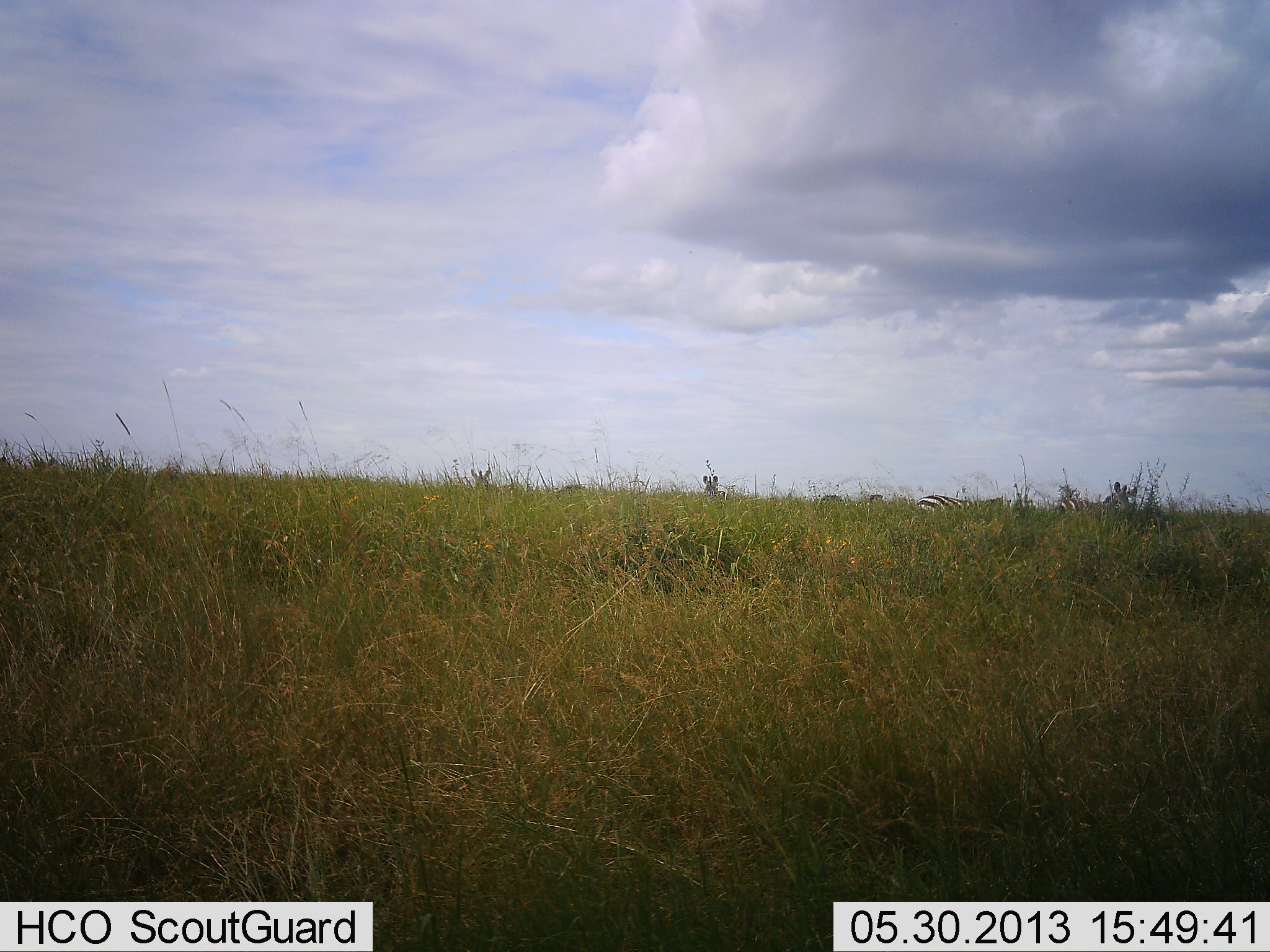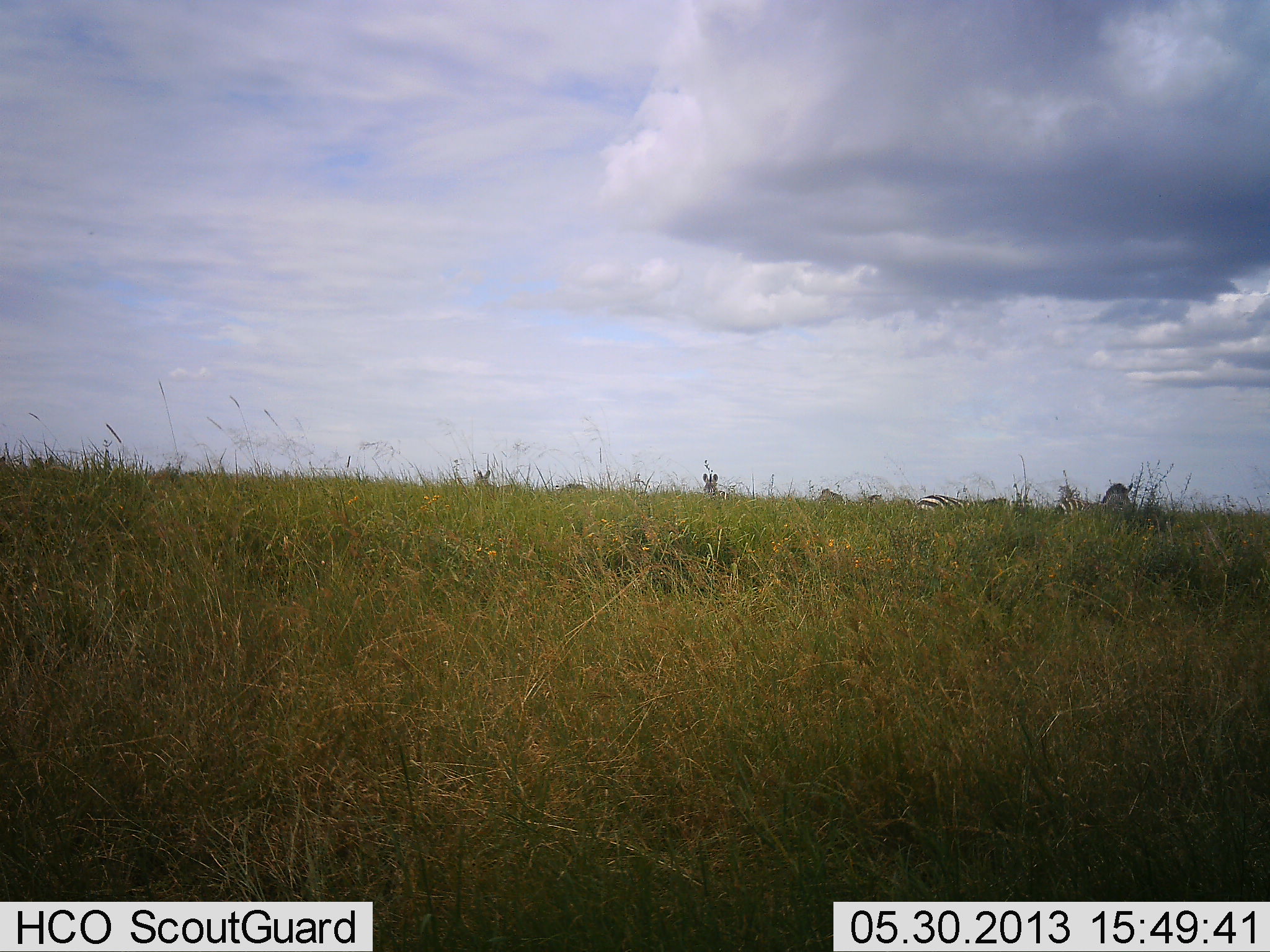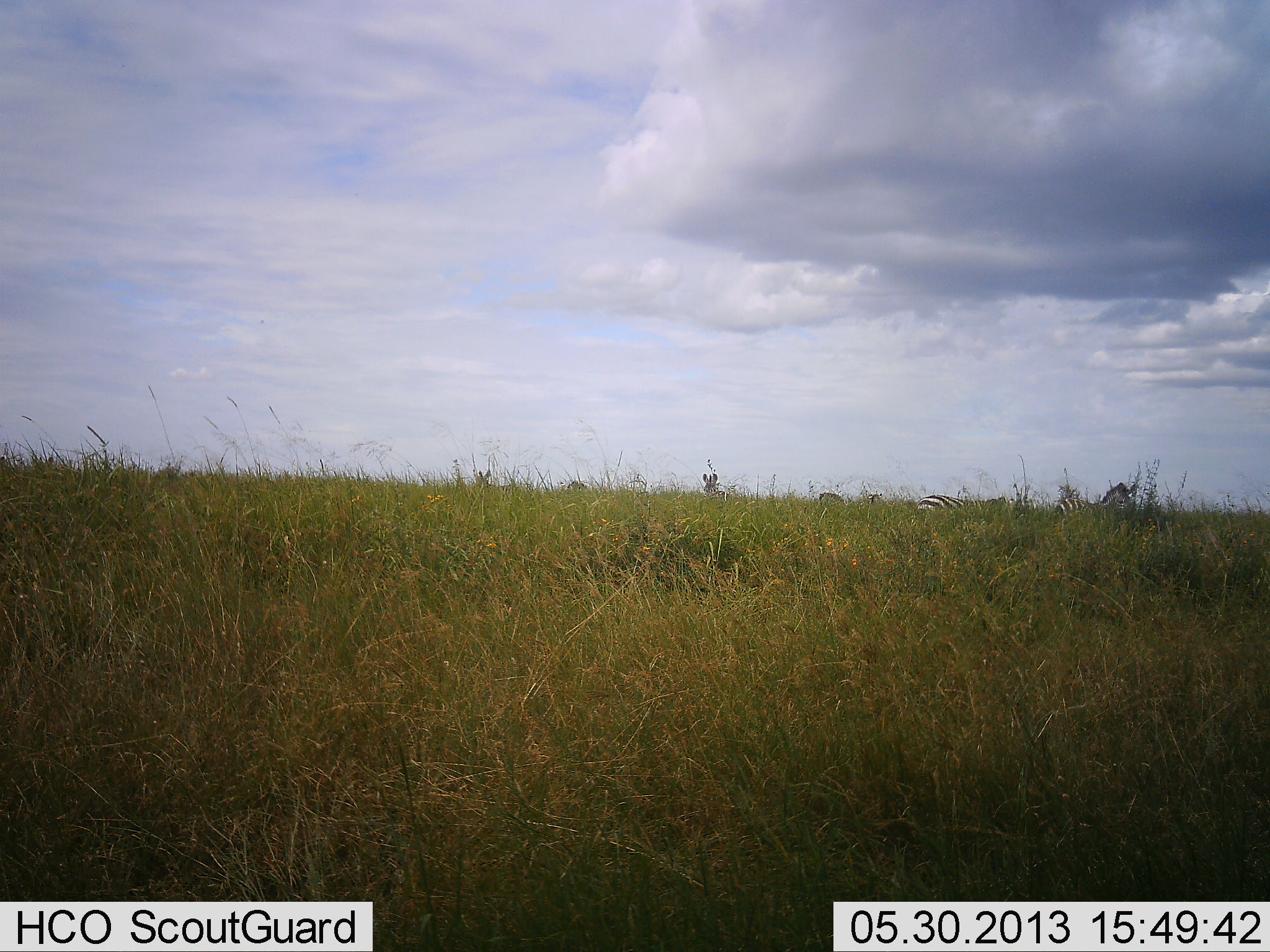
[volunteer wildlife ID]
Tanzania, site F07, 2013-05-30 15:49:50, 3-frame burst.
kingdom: Animalia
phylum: Chordata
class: Mammalia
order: Perissodactyla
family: Equidae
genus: Equus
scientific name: Equus quagga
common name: plains zebra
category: zebra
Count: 7.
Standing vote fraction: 70%.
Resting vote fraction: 0%.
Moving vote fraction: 20%.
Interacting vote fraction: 0%.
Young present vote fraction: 0%.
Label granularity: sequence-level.